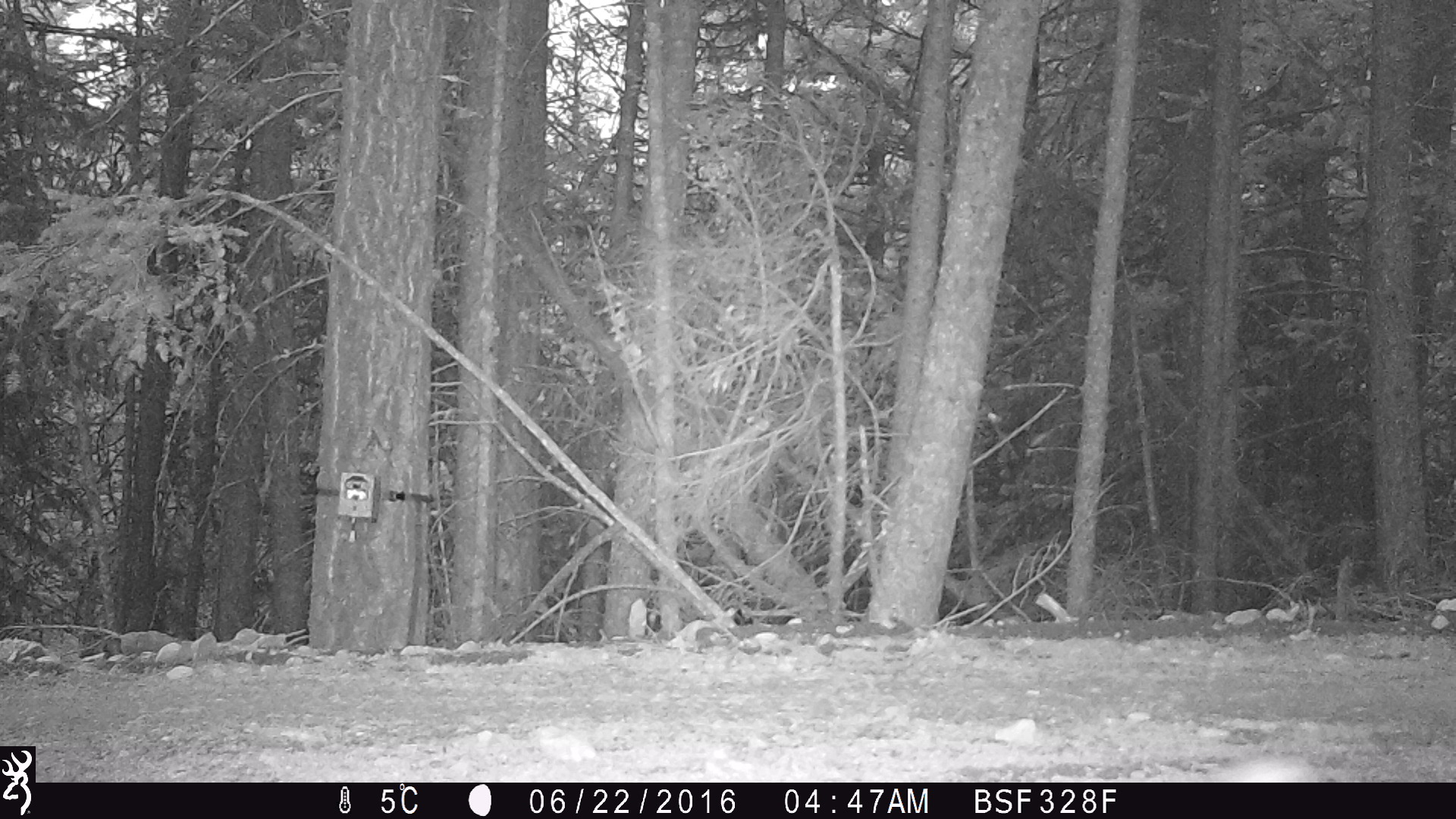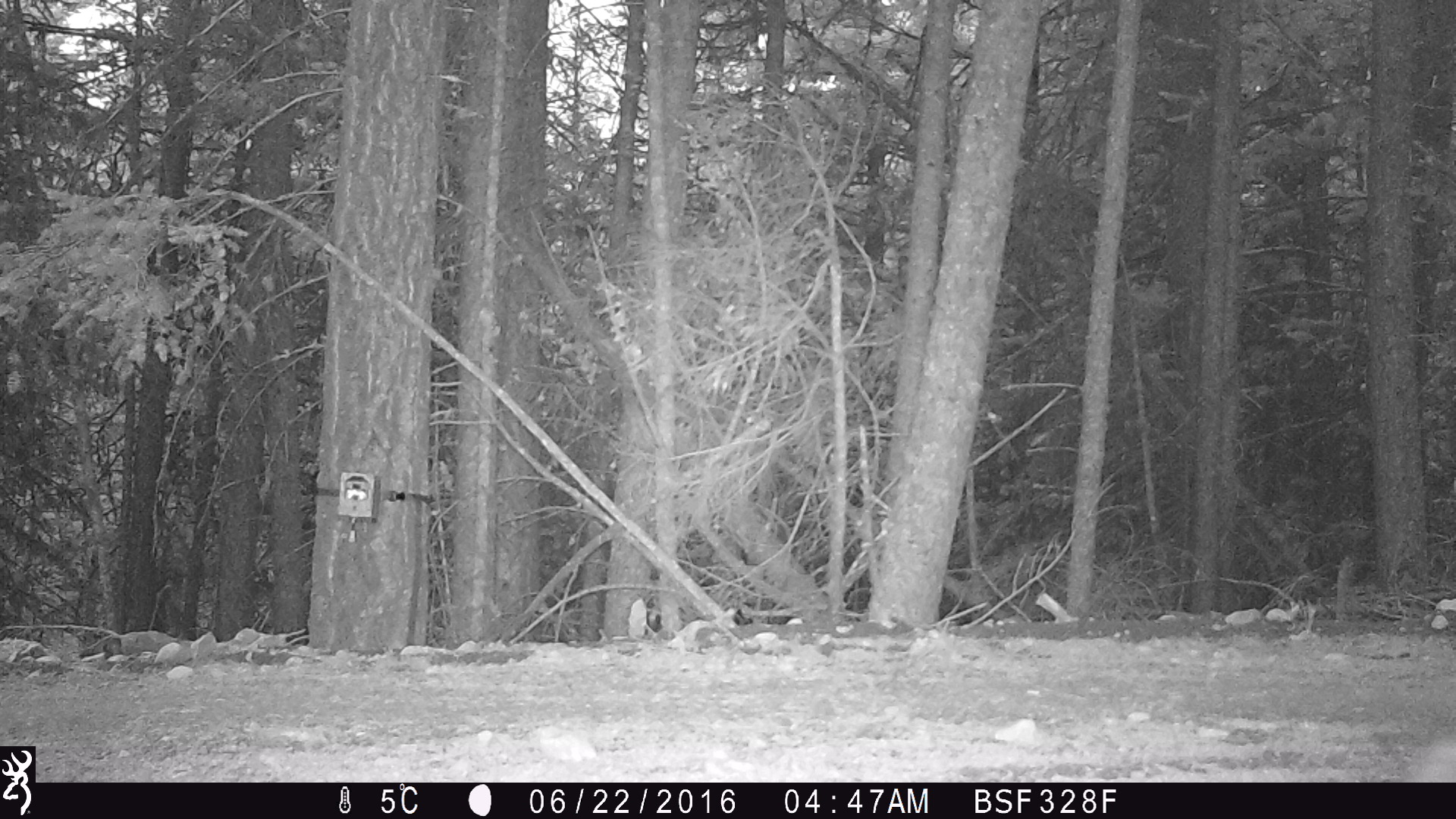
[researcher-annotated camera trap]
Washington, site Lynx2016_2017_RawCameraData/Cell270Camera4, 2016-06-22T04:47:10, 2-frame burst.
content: unidentified animal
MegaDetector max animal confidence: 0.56